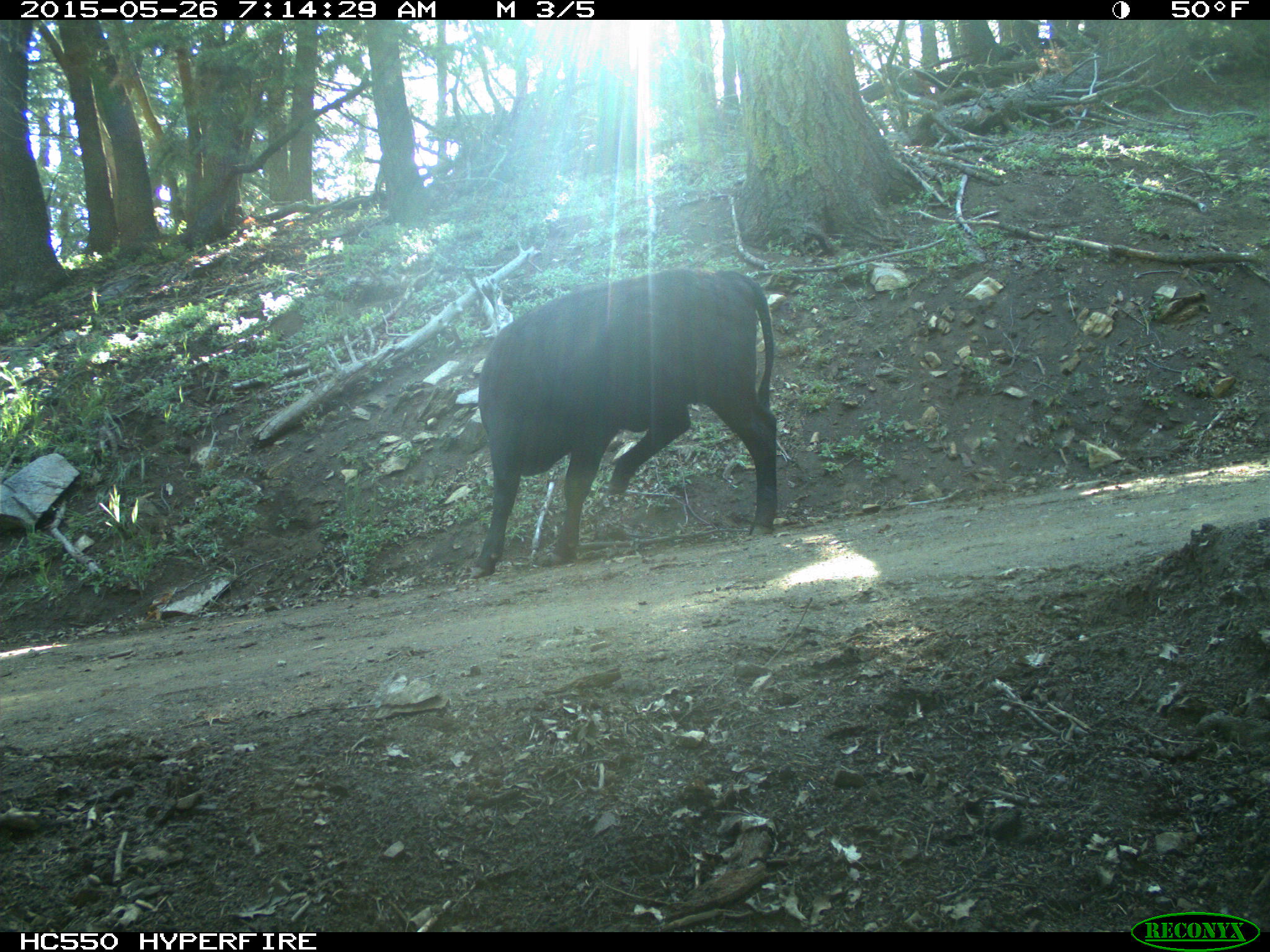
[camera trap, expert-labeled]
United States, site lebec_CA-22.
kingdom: Animalia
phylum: Chordata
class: Mammalia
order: Artiodactyla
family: Bovidae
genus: Bos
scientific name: Bos taurus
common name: domestic cow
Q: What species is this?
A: Bos taurus (domestic cow).